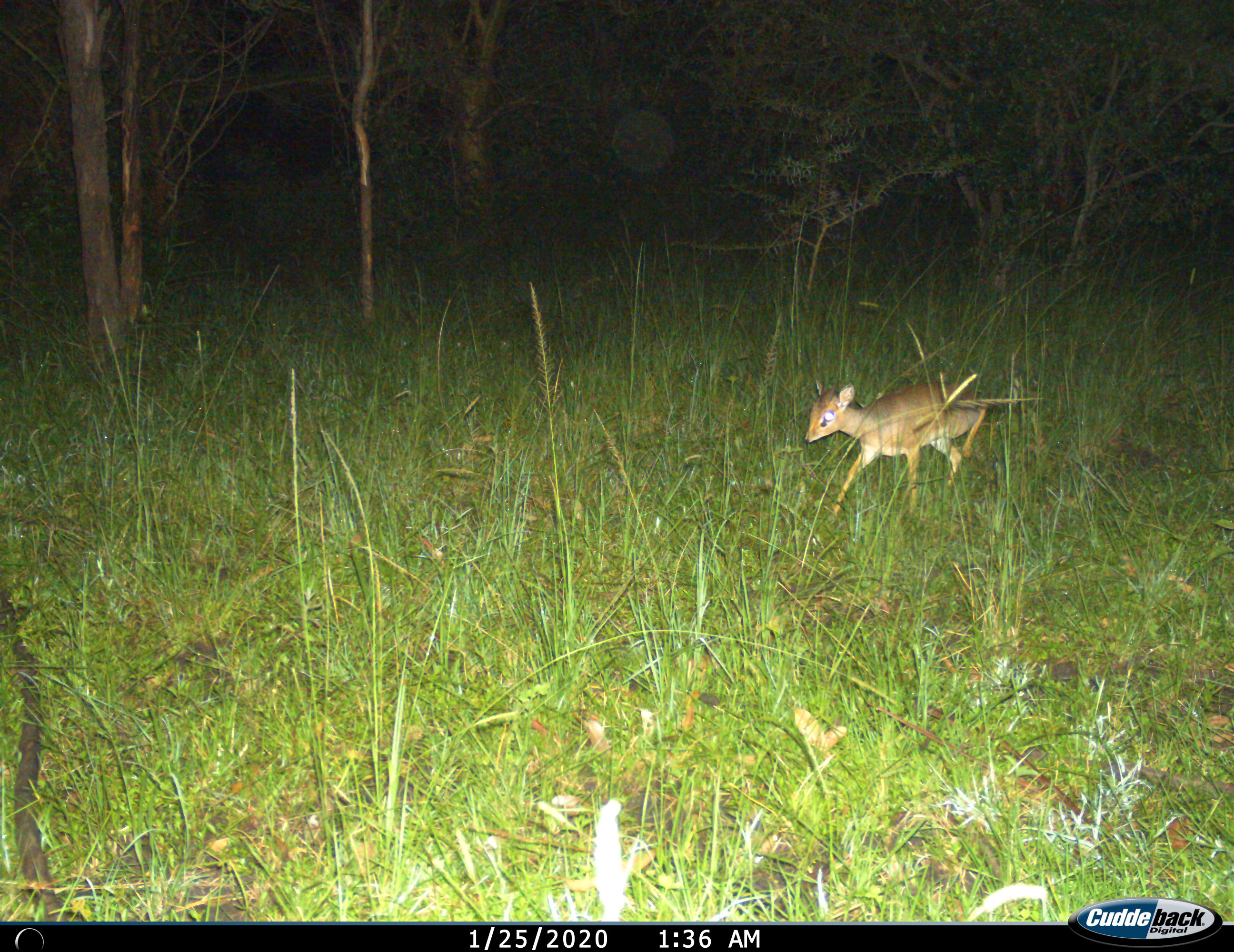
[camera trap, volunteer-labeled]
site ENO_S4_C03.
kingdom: Animalia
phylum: Chordata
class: Mammalia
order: Artiodactyla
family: Bovidae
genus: Madoqua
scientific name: Madoqua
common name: dik-dik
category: dikdik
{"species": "dikdik (dik-dik) (Madoqua)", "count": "1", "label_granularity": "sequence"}